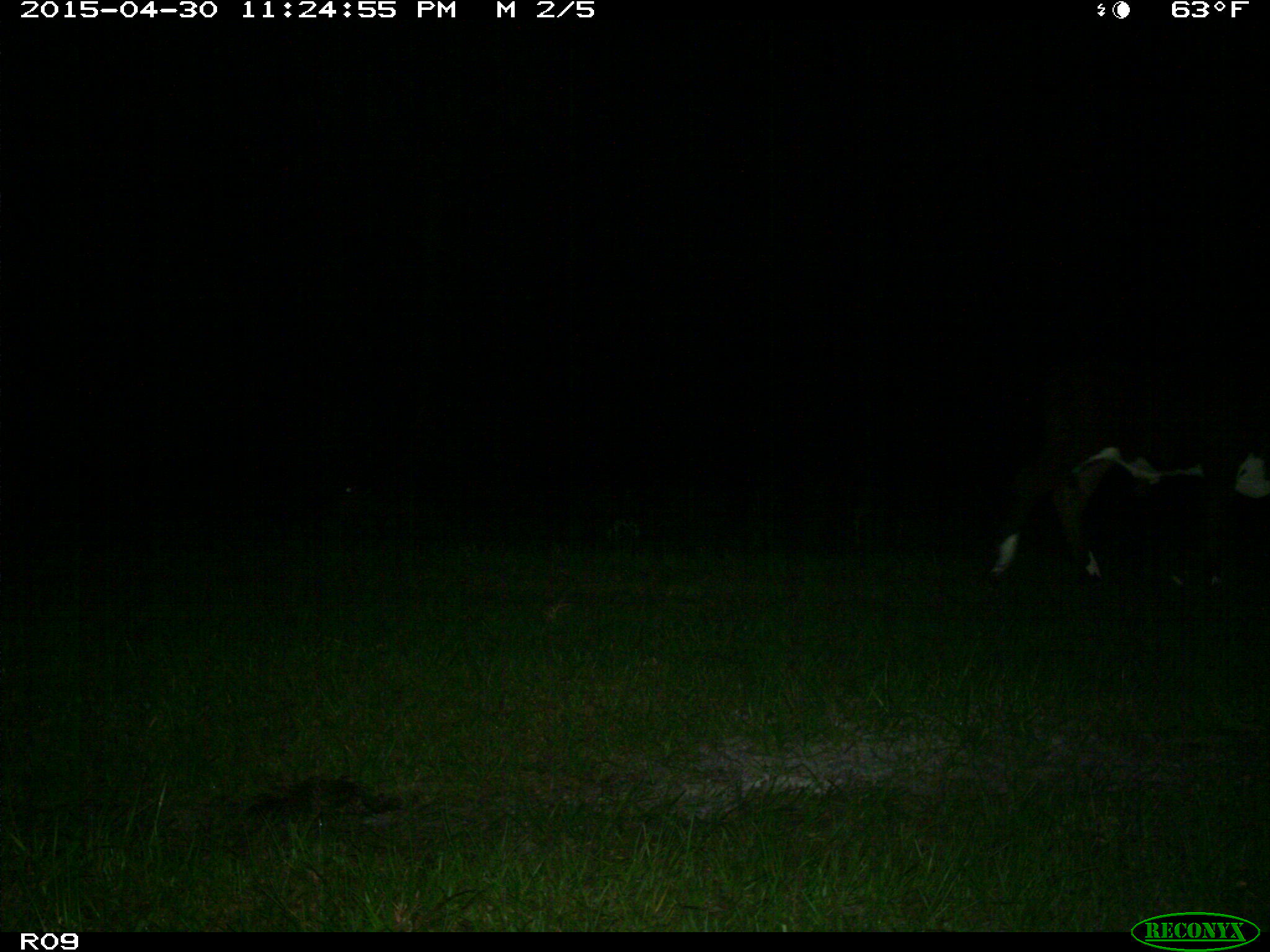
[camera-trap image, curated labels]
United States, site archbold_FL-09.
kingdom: Animalia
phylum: Chordata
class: Mammalia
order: Artiodactyla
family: Bovidae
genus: Bos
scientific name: Bos taurus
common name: domestic cow